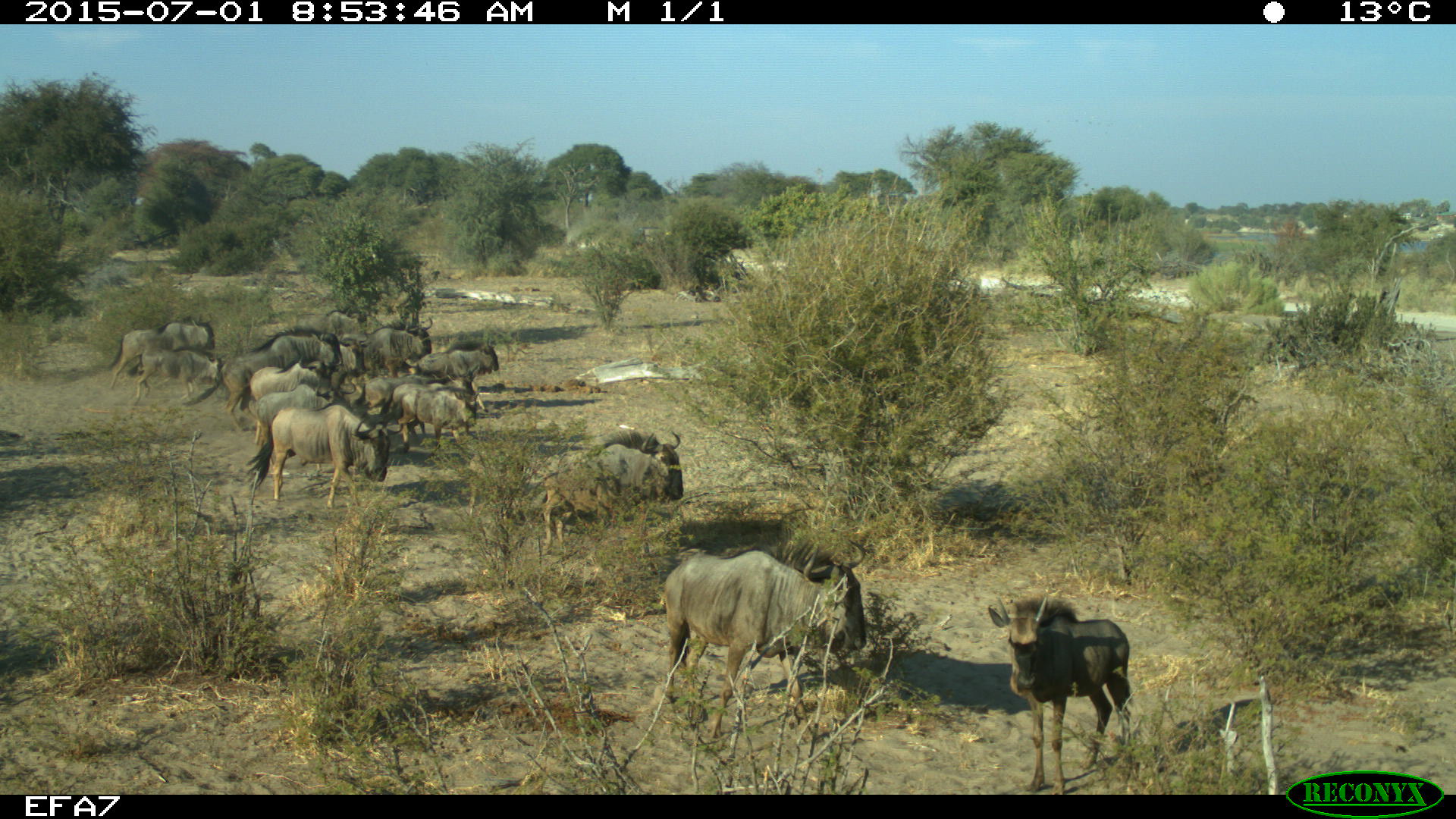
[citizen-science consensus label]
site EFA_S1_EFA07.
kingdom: Animalia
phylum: Chordata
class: Mammalia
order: Artiodactyla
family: Bovidae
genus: Connochaetes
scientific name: Connochaetes taurinus taurinus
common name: blue wildebeest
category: wildebeestblue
Wildebeestblue (blue wildebeest) (Connochaetes taurinus taurinus), count 11-50. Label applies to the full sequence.